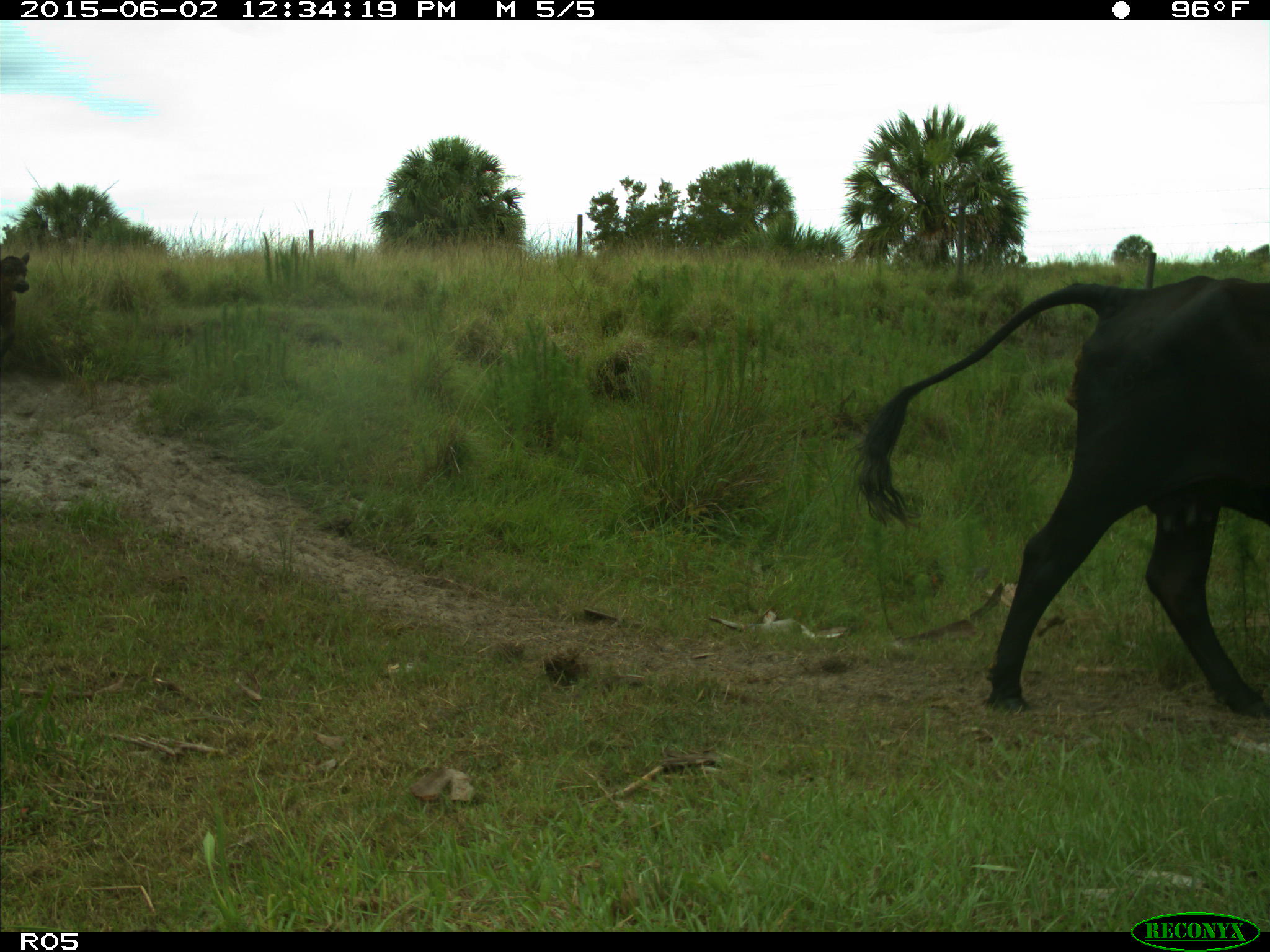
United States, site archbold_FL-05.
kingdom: Animalia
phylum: Chordata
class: Mammalia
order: Artiodactyla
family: Bovidae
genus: Bos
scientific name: Bos taurus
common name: domestic cow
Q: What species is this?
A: Bos taurus (domestic cow).